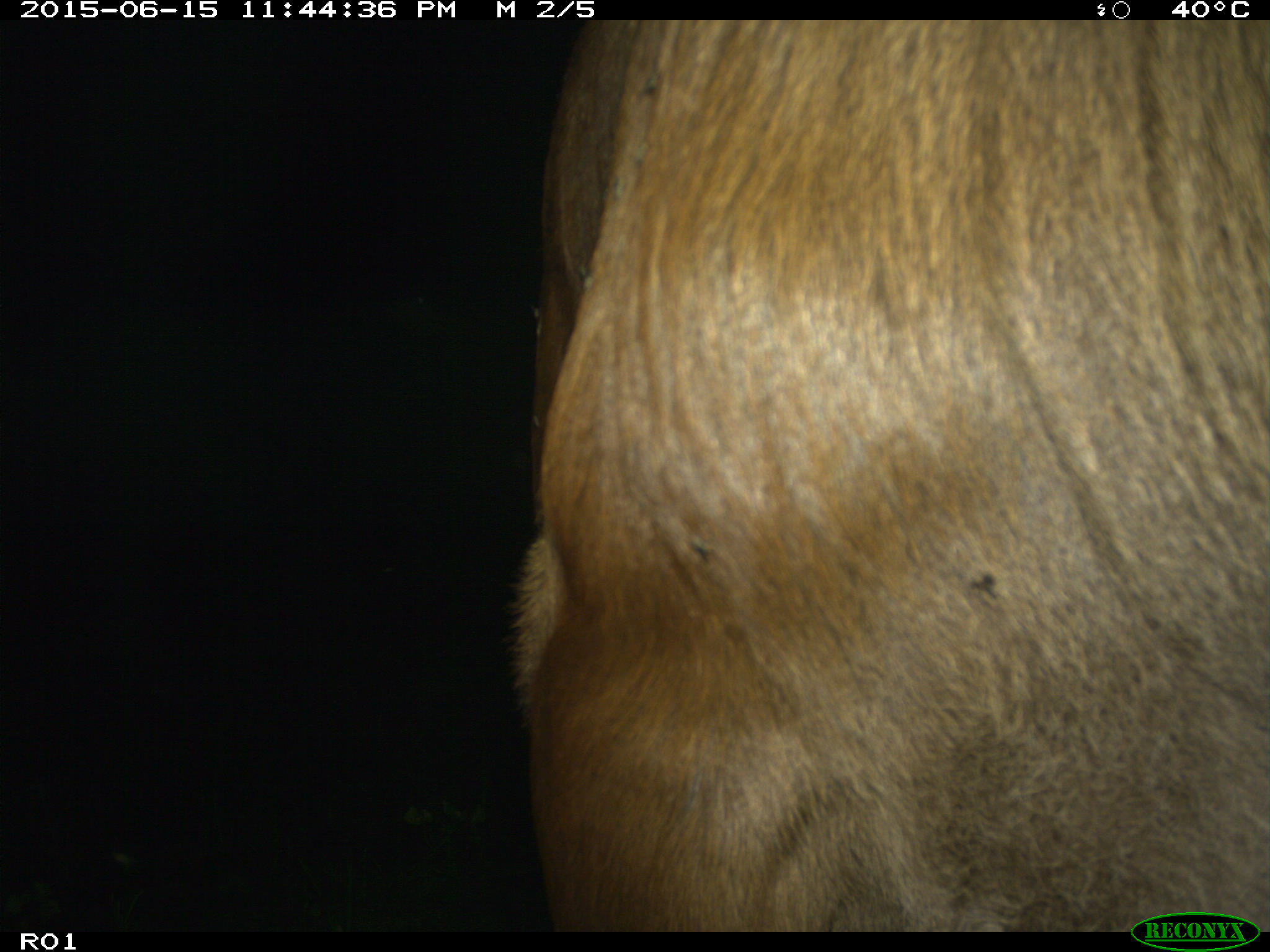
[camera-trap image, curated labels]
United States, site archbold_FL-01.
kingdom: Animalia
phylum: Chordata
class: Mammalia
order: Artiodactyla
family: Bovidae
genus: Bos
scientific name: Bos taurus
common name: domestic cow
Bos taurus (domestic cow).